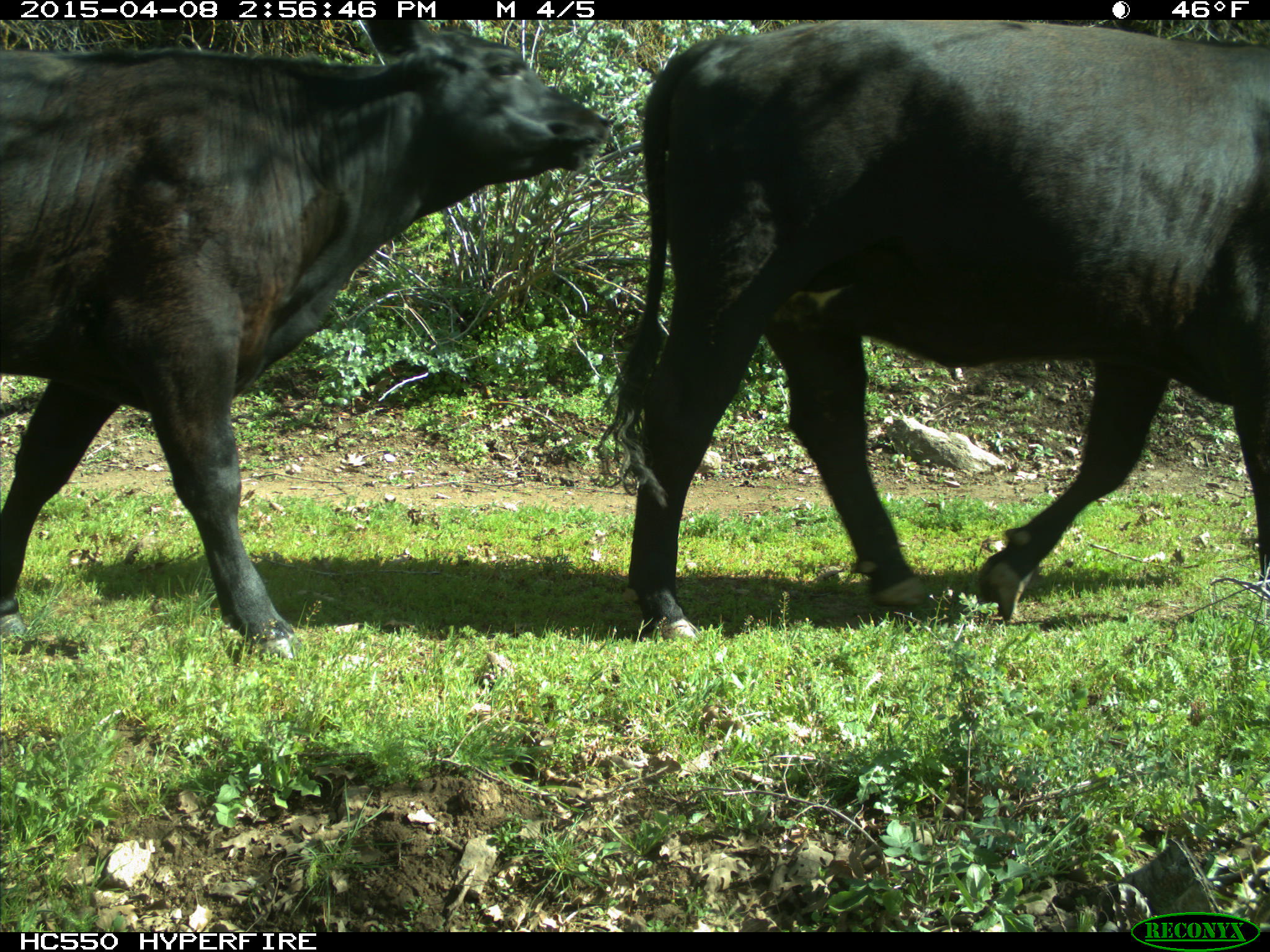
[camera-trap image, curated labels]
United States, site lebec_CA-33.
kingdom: Animalia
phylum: Chordata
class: Mammalia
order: Artiodactyla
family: Bovidae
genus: Bos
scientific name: Bos taurus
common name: domestic cow